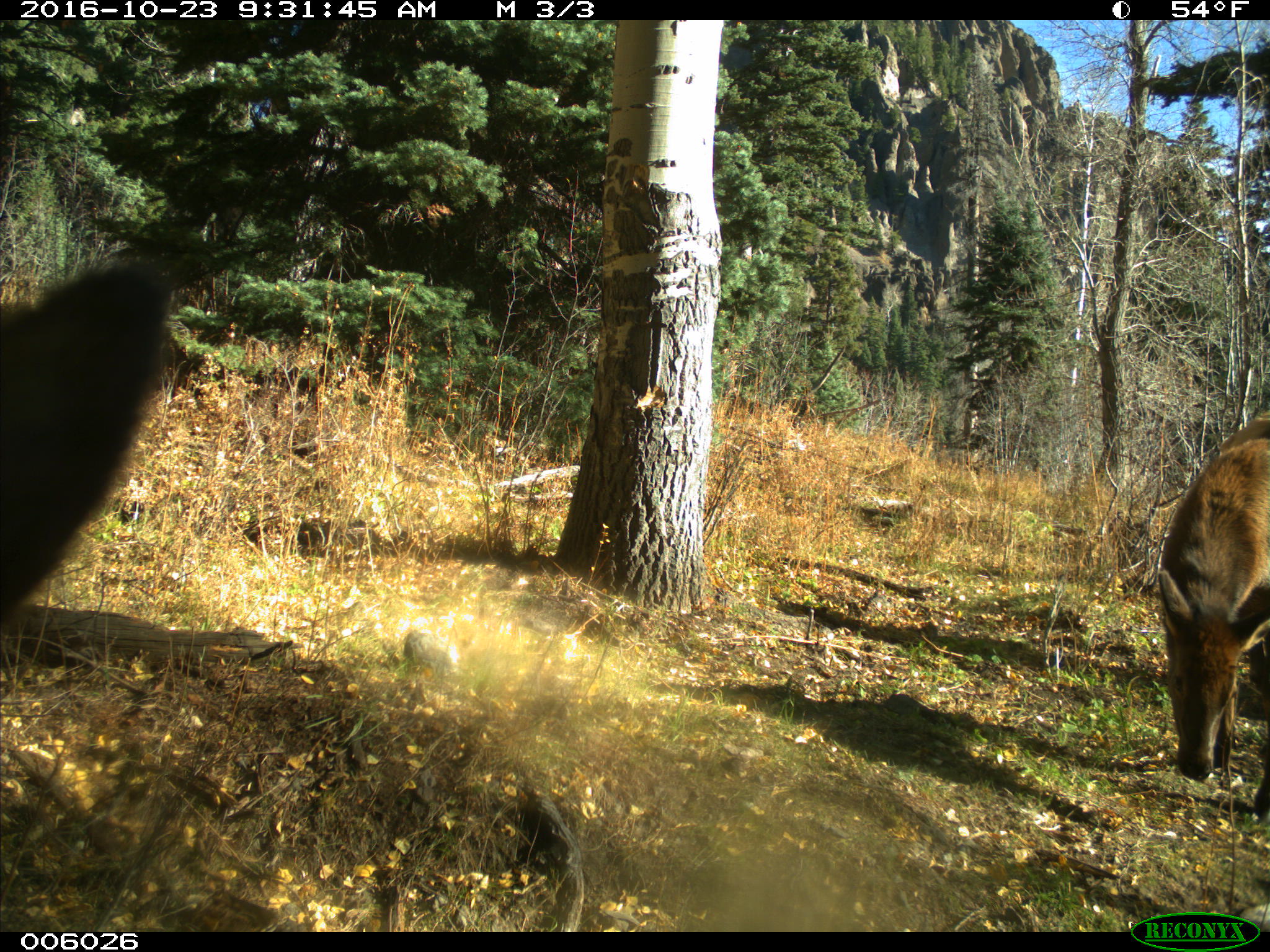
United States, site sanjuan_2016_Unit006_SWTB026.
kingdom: Animalia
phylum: Chordata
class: Mammalia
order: Artiodactyla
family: Cervidae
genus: Cervus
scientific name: Cervus elaphus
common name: red deer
Cervus elaphus (red deer).